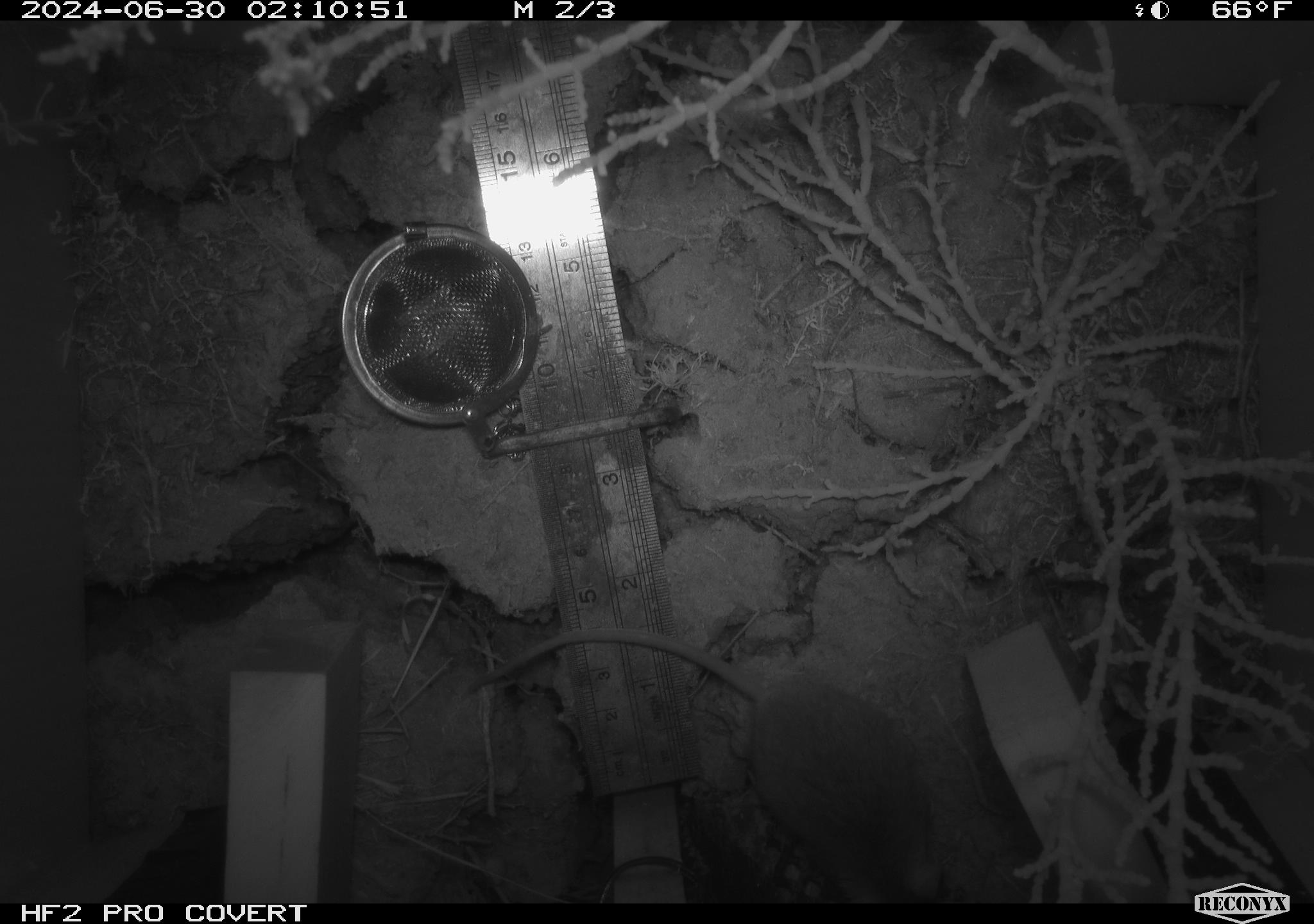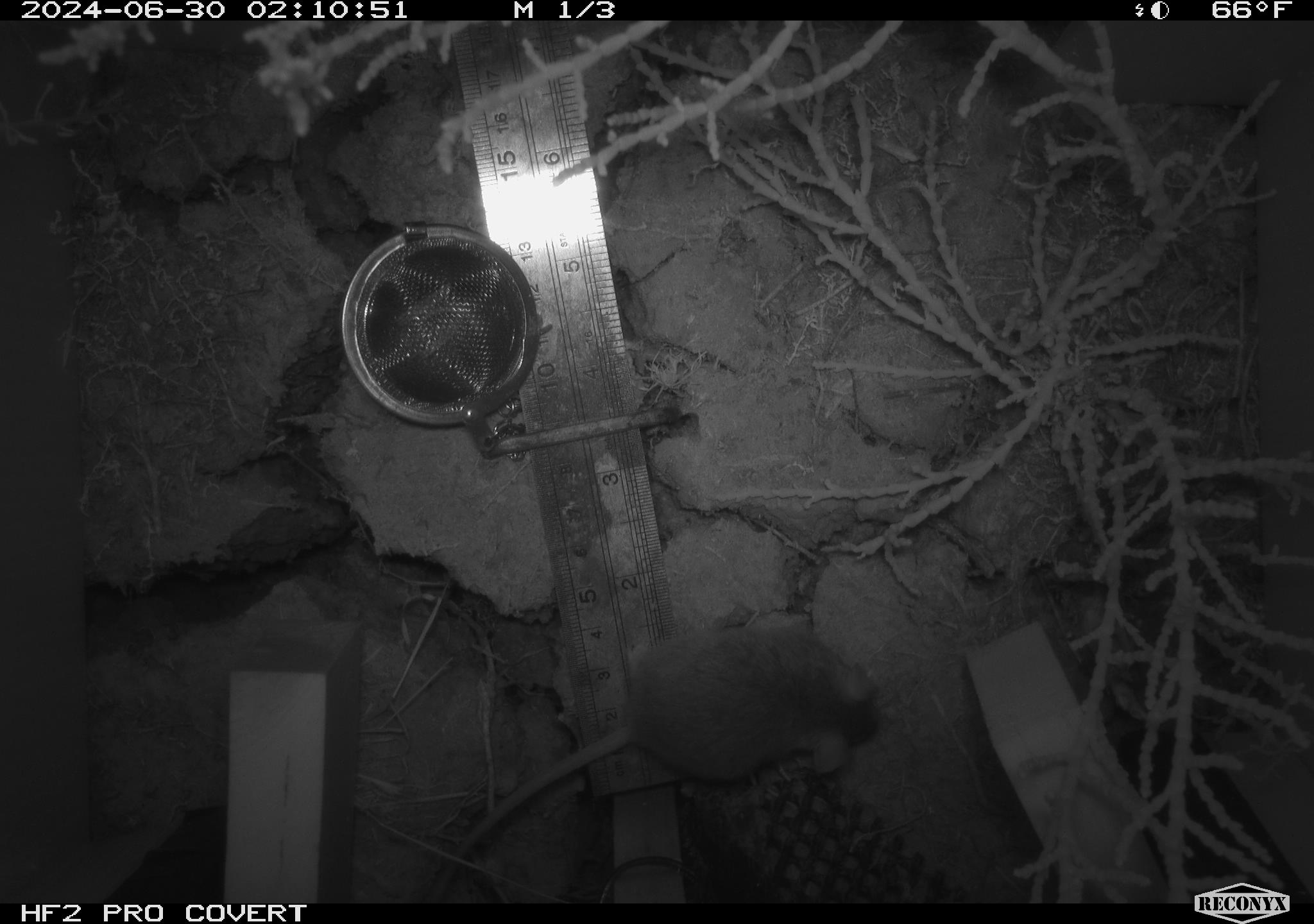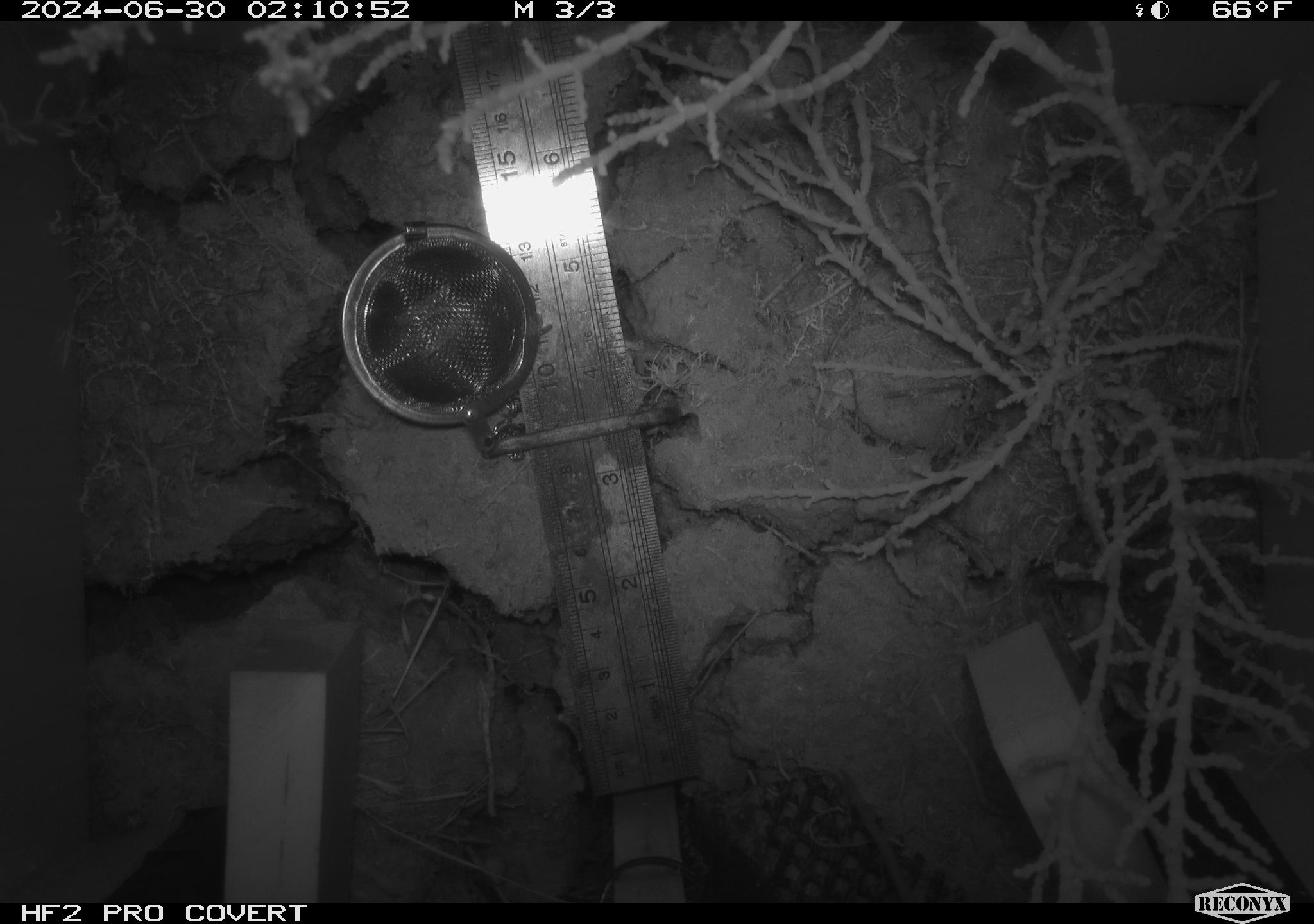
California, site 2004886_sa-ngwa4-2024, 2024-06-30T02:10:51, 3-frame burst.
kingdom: Animalia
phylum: Chordata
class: Mammalia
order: Rodentia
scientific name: Rodentia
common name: mouse species